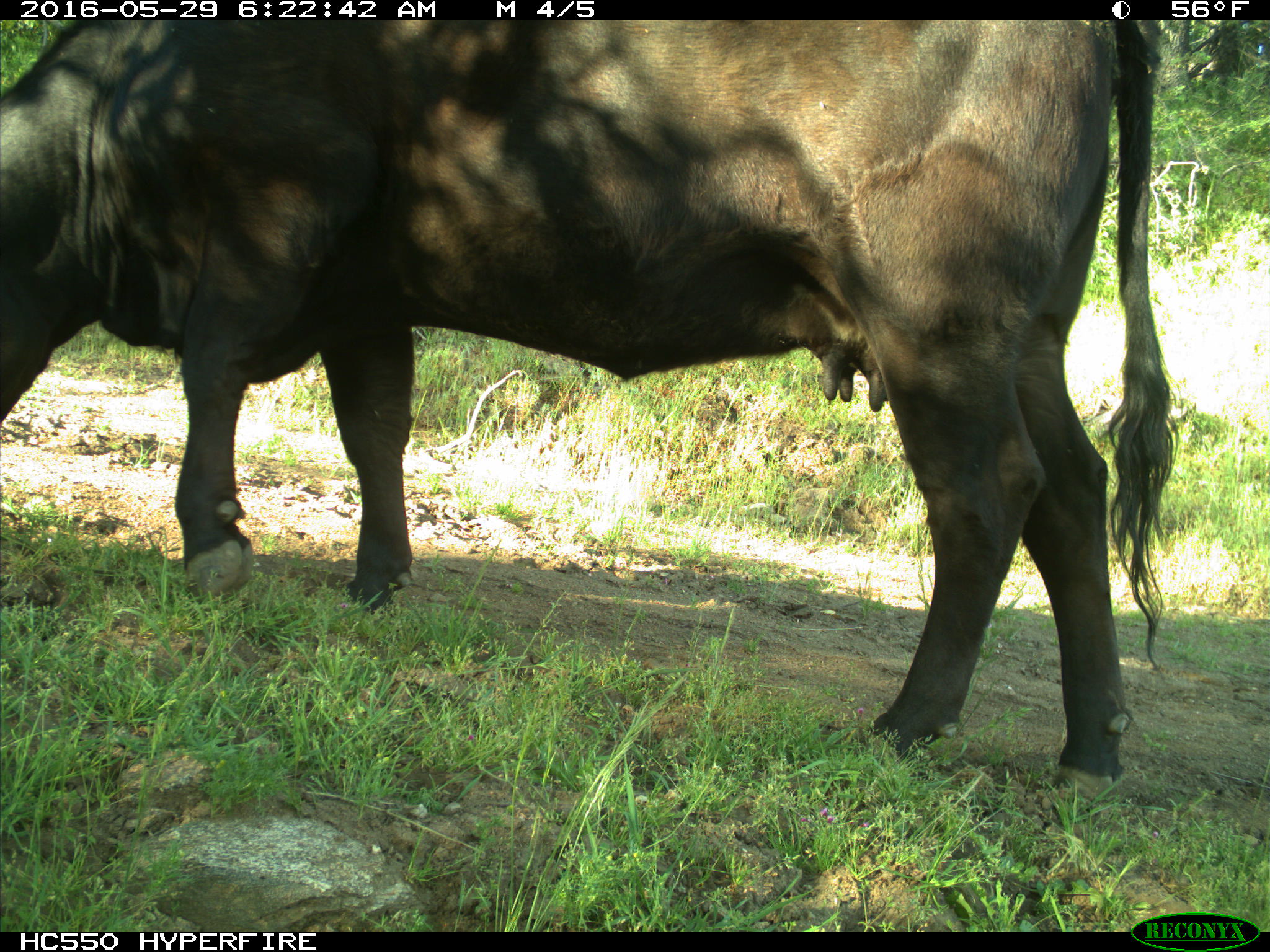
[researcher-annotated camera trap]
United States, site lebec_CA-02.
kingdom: Animalia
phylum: Chordata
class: Mammalia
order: Artiodactyla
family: Bovidae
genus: Bos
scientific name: Bos taurus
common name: domestic cow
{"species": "Bos taurus (domestic cow)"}